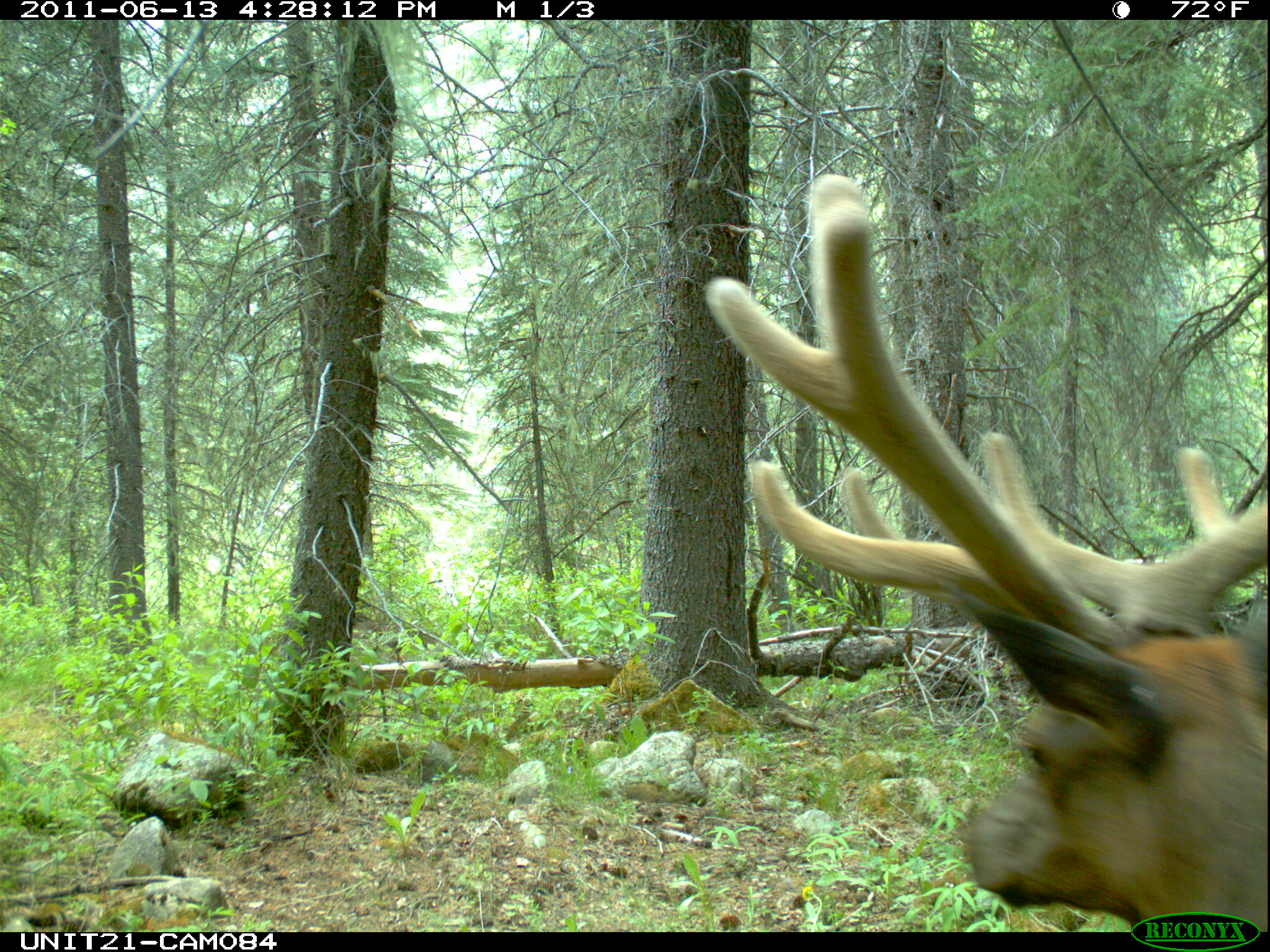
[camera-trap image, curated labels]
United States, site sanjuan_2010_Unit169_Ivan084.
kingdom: Animalia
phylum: Chordata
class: Mammalia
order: Artiodactyla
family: Cervidae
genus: Cervus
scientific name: Cervus elaphus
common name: red deer